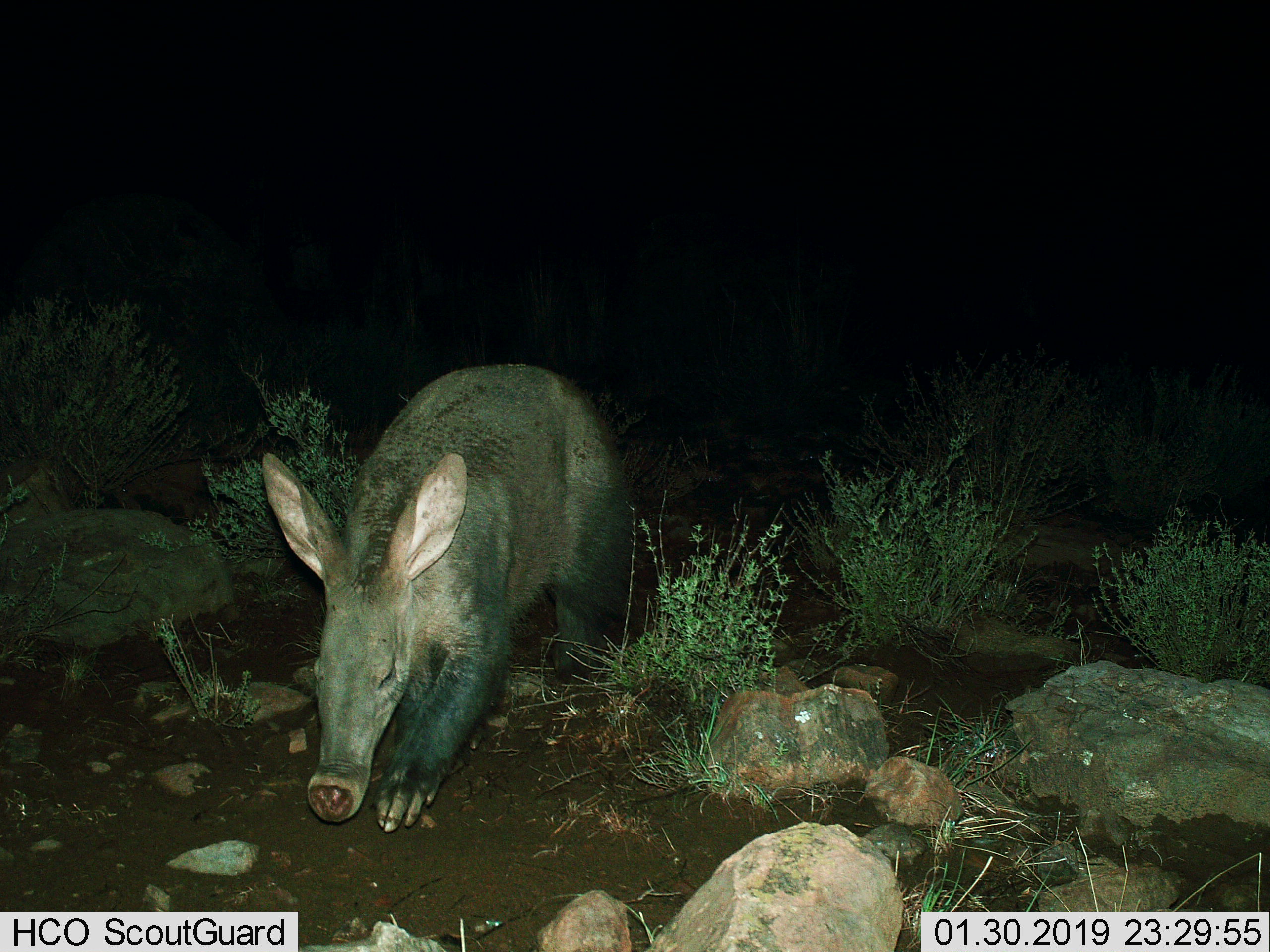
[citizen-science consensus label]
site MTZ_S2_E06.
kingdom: Animalia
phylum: Chordata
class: Mammalia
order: Tubulidentata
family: Orycteropodidae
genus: Orycteropus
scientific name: Orycteropus afer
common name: aardvark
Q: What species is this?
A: Aardvark (Orycteropus afer).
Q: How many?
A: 1.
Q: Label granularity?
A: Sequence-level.